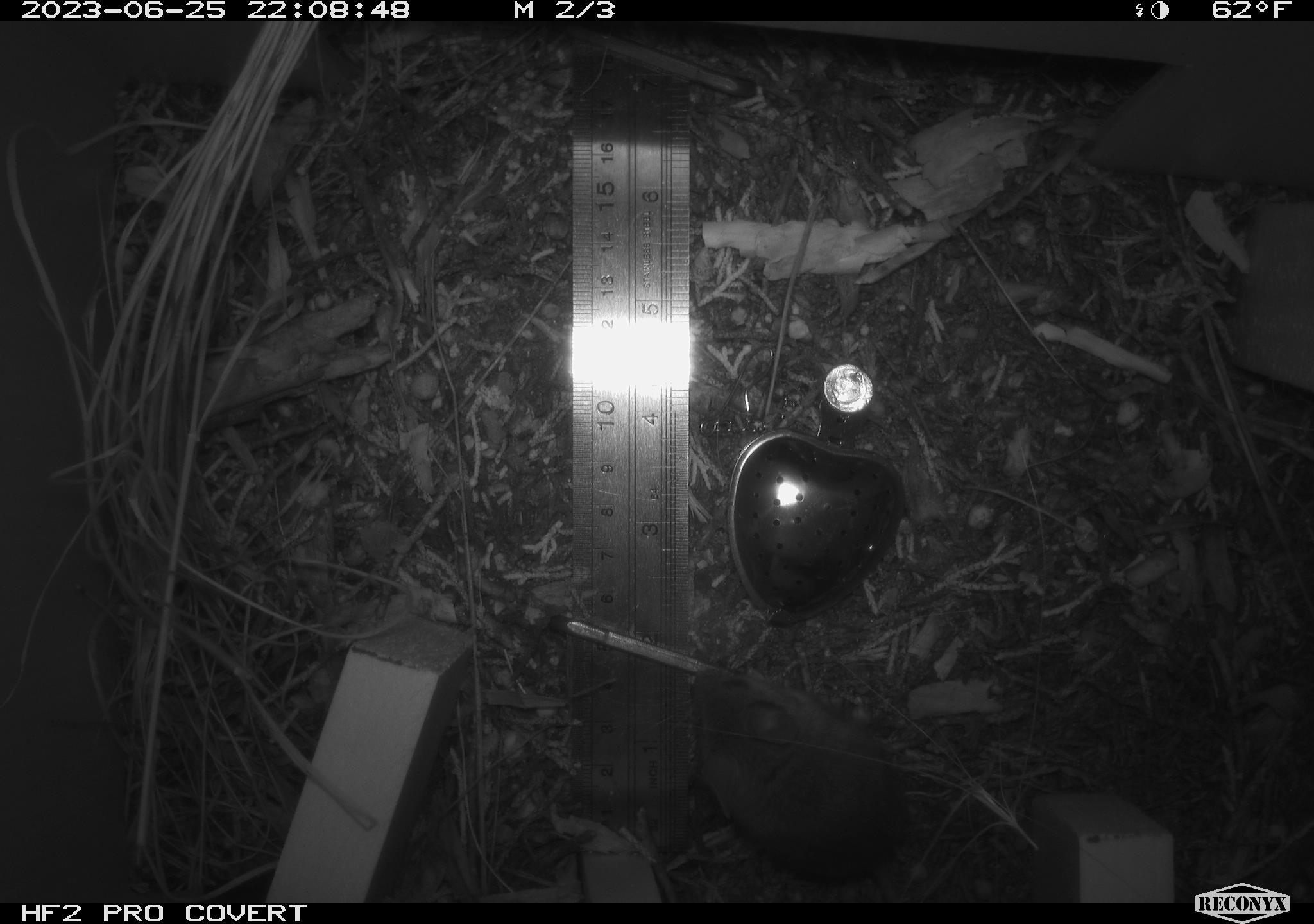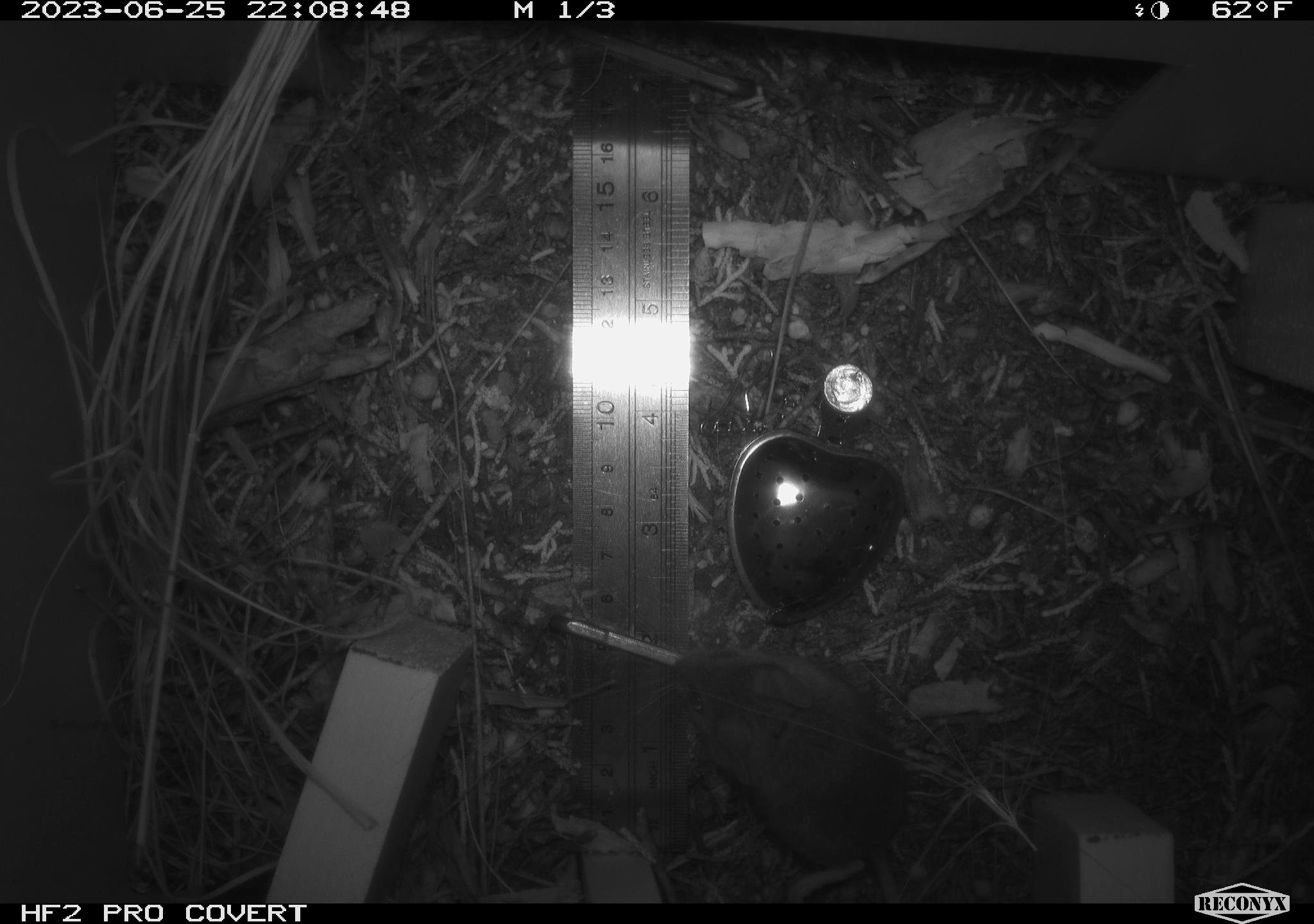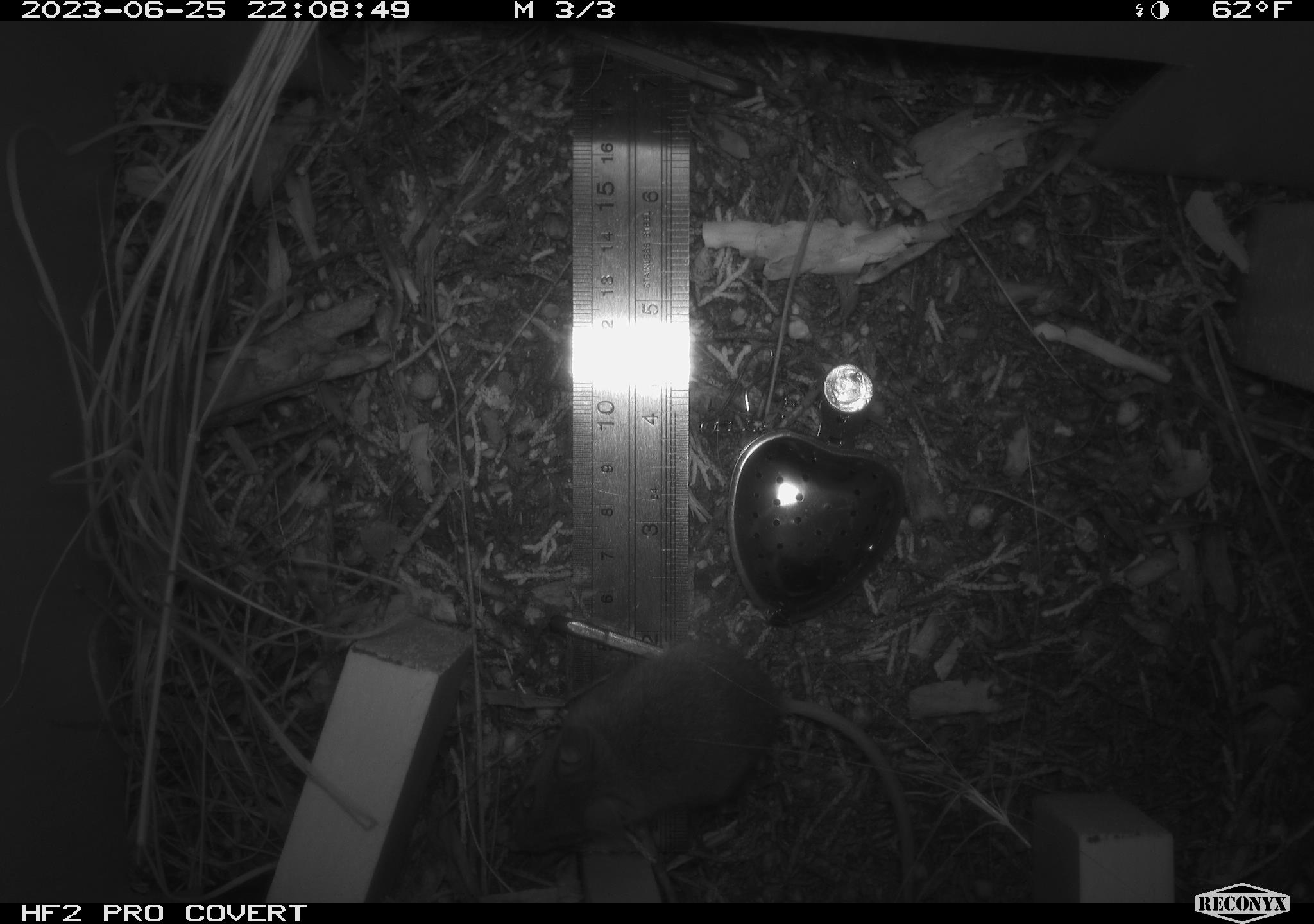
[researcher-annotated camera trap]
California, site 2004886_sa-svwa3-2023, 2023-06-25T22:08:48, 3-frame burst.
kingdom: Animalia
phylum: Chordata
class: Mammalia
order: Rodentia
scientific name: Rodentia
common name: mouse species